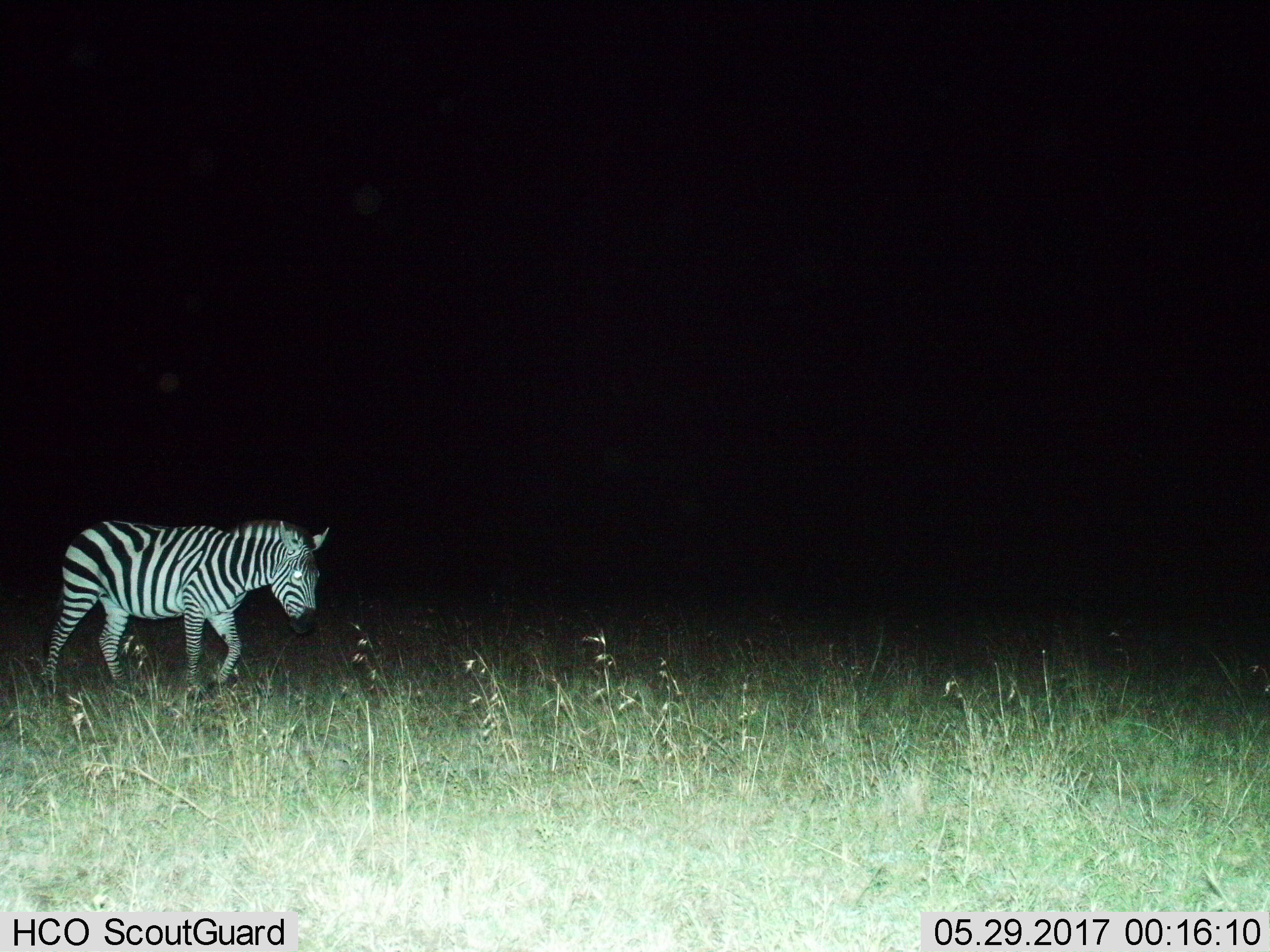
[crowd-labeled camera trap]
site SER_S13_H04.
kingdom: Animalia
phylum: Chordata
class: Mammalia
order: Perissodactyla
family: Equidae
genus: Equus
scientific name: Equus quagga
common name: plains zebra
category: zebraplains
Zebraplains (plains zebra) (Equus quagga), count 1. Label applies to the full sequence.